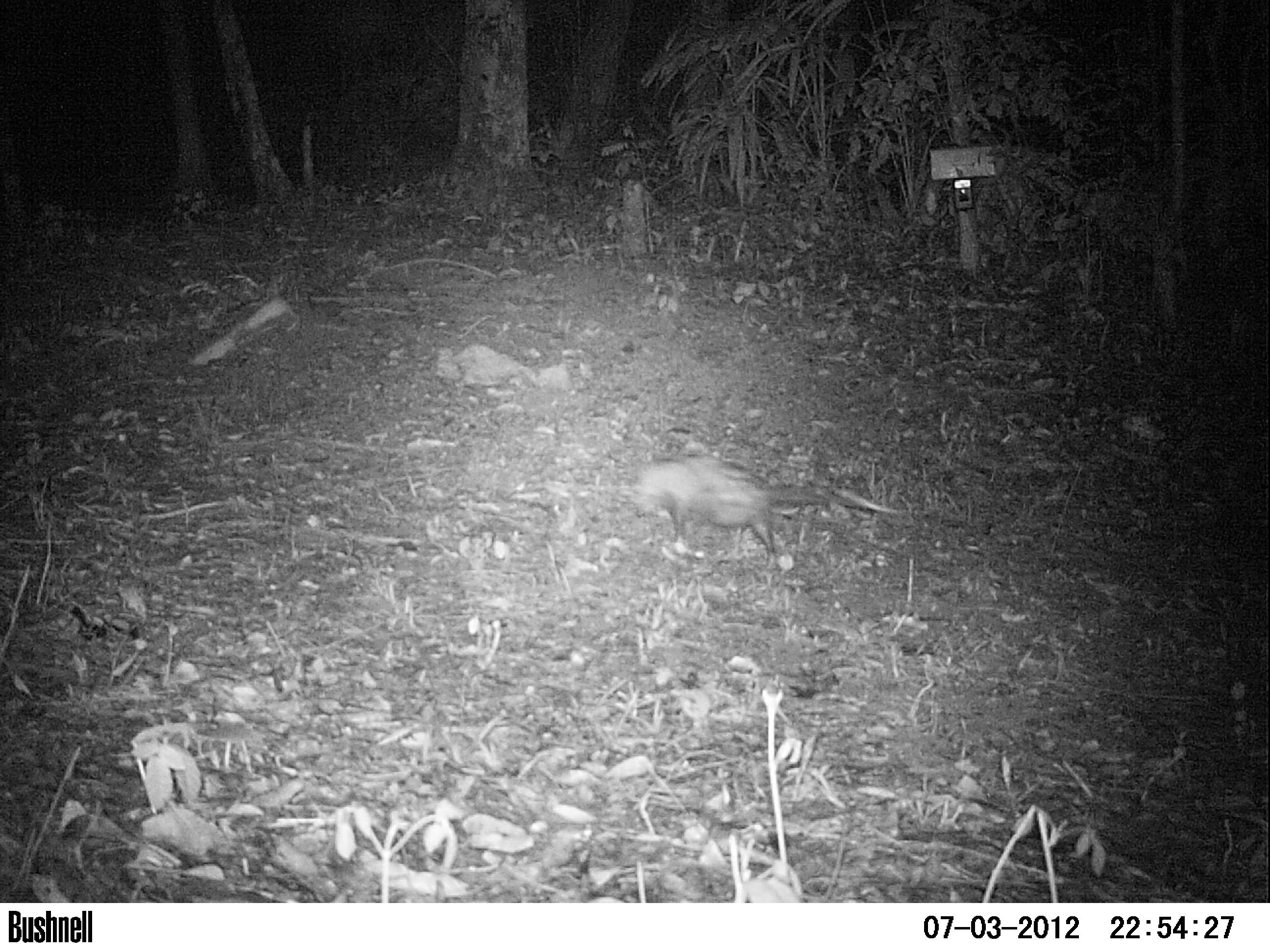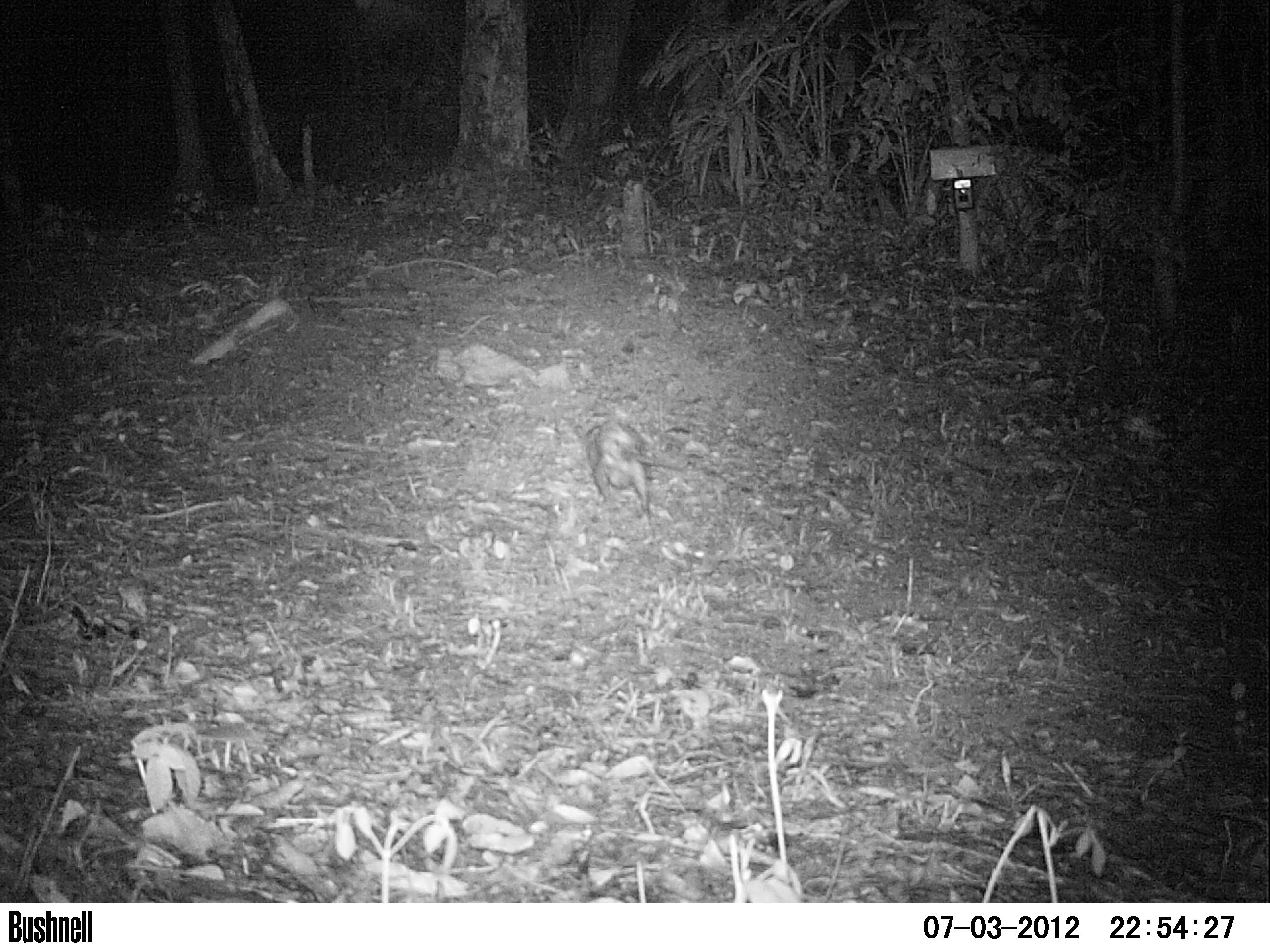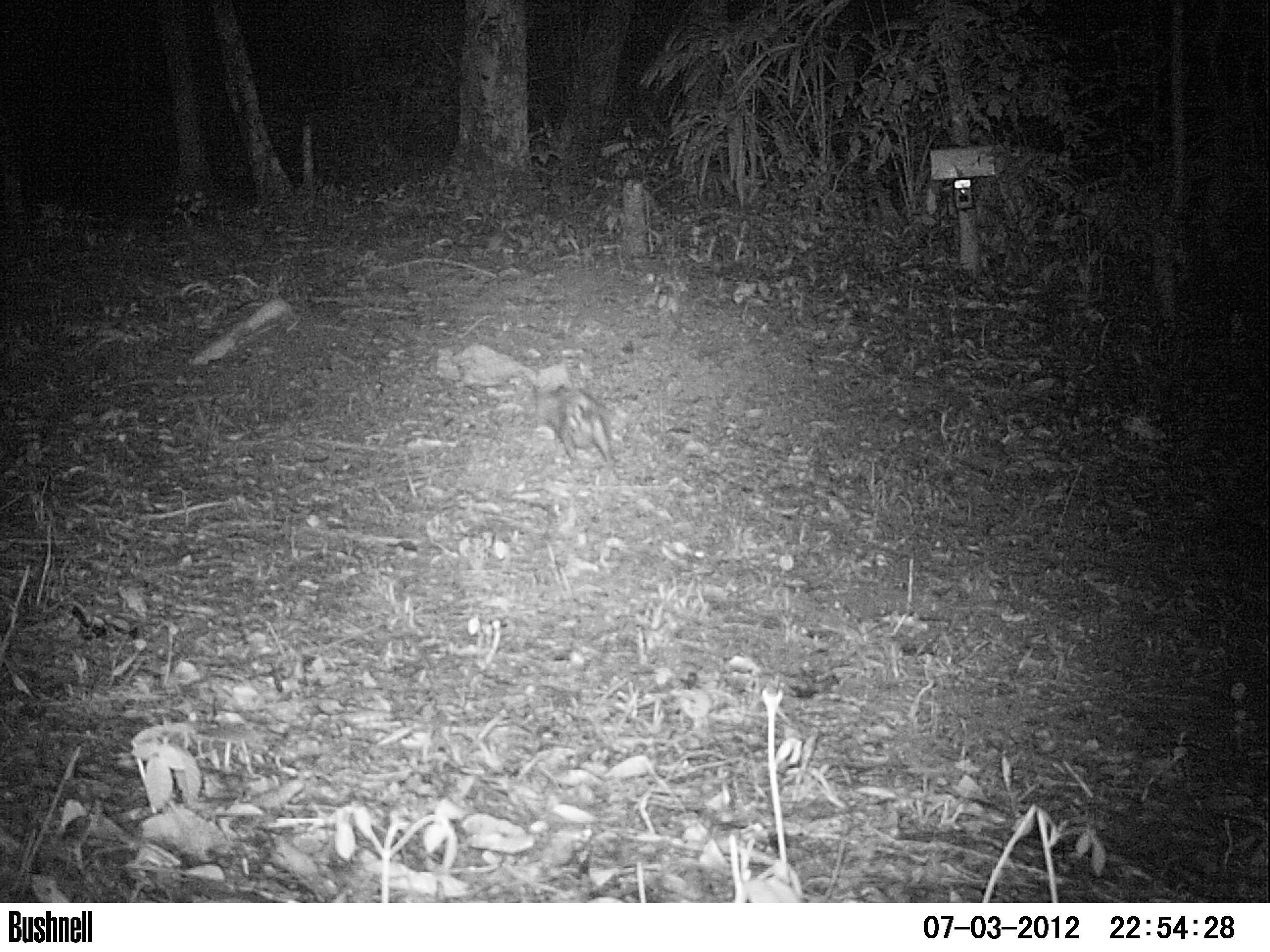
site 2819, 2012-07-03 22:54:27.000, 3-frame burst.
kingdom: Animalia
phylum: Chordata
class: Mammalia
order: Didelphimorphia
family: Didelphidae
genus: Didelphis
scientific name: Didelphis virginiana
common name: virginia opossum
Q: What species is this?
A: Didelphis virginiana (virginia opossum).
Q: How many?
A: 1.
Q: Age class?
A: Adult.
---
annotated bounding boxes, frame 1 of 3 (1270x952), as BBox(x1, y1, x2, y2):
didelphis virginiana: BBox(631, 451, 910, 568)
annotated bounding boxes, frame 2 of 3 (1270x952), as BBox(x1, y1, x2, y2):
didelphis virginiana: BBox(574, 417, 690, 518)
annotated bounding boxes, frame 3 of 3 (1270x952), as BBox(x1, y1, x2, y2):
didelphis virginiana: BBox(532, 383, 617, 475)